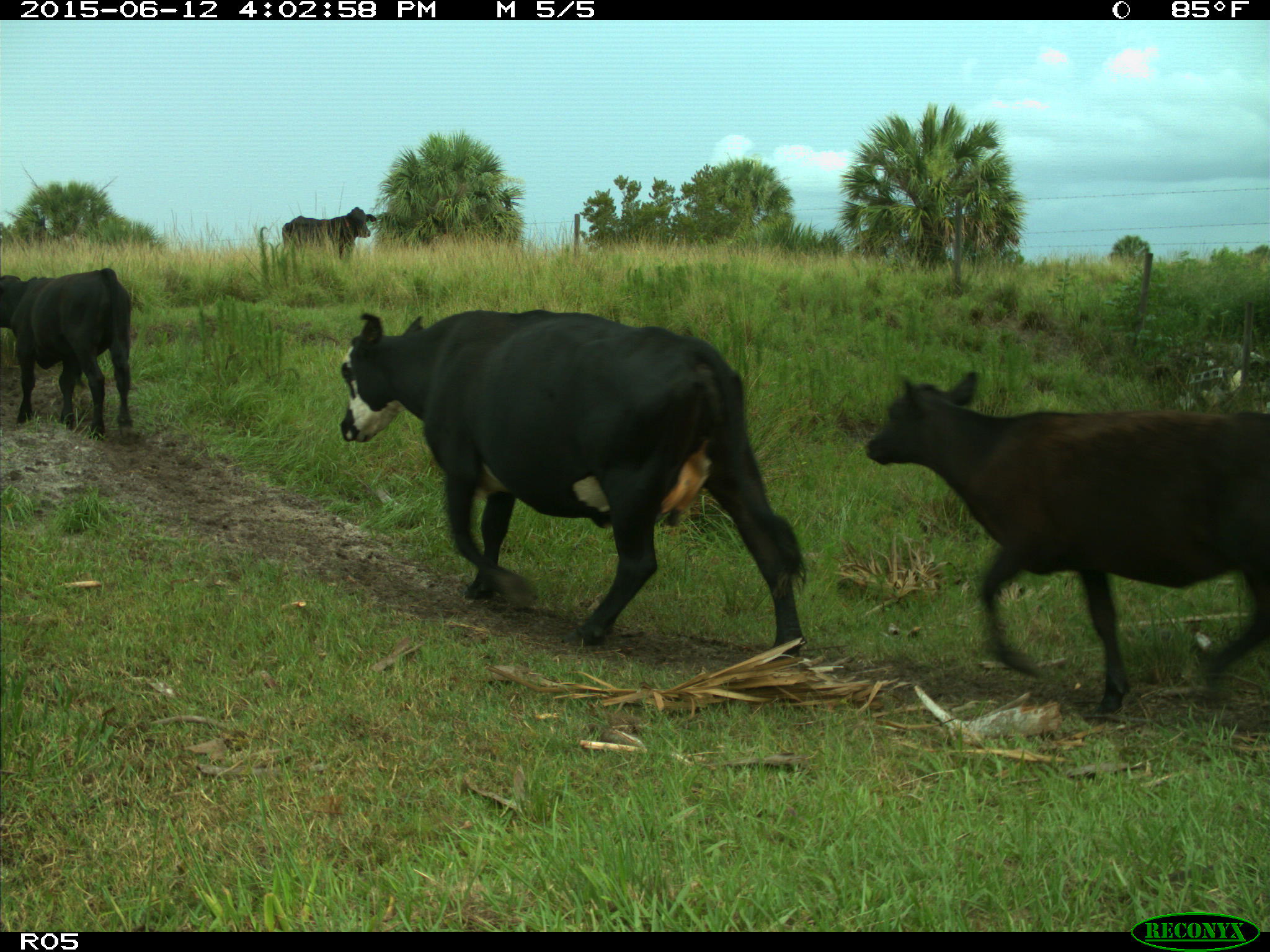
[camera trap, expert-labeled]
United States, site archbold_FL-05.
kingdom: Animalia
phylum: Chordata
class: Mammalia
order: Artiodactyla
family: Bovidae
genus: Bos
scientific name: Bos taurus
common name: domestic cow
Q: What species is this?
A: Bos taurus (domestic cow).